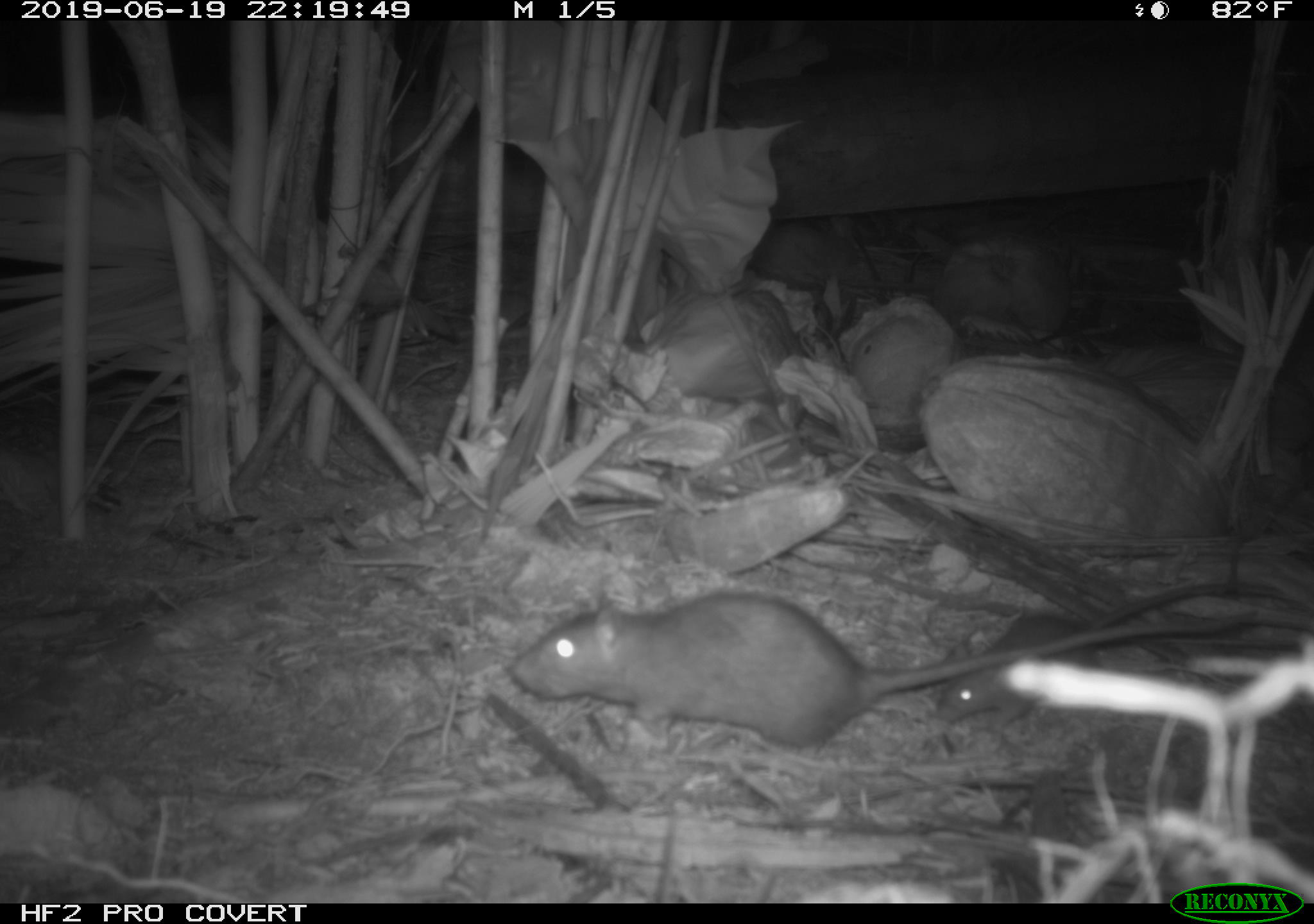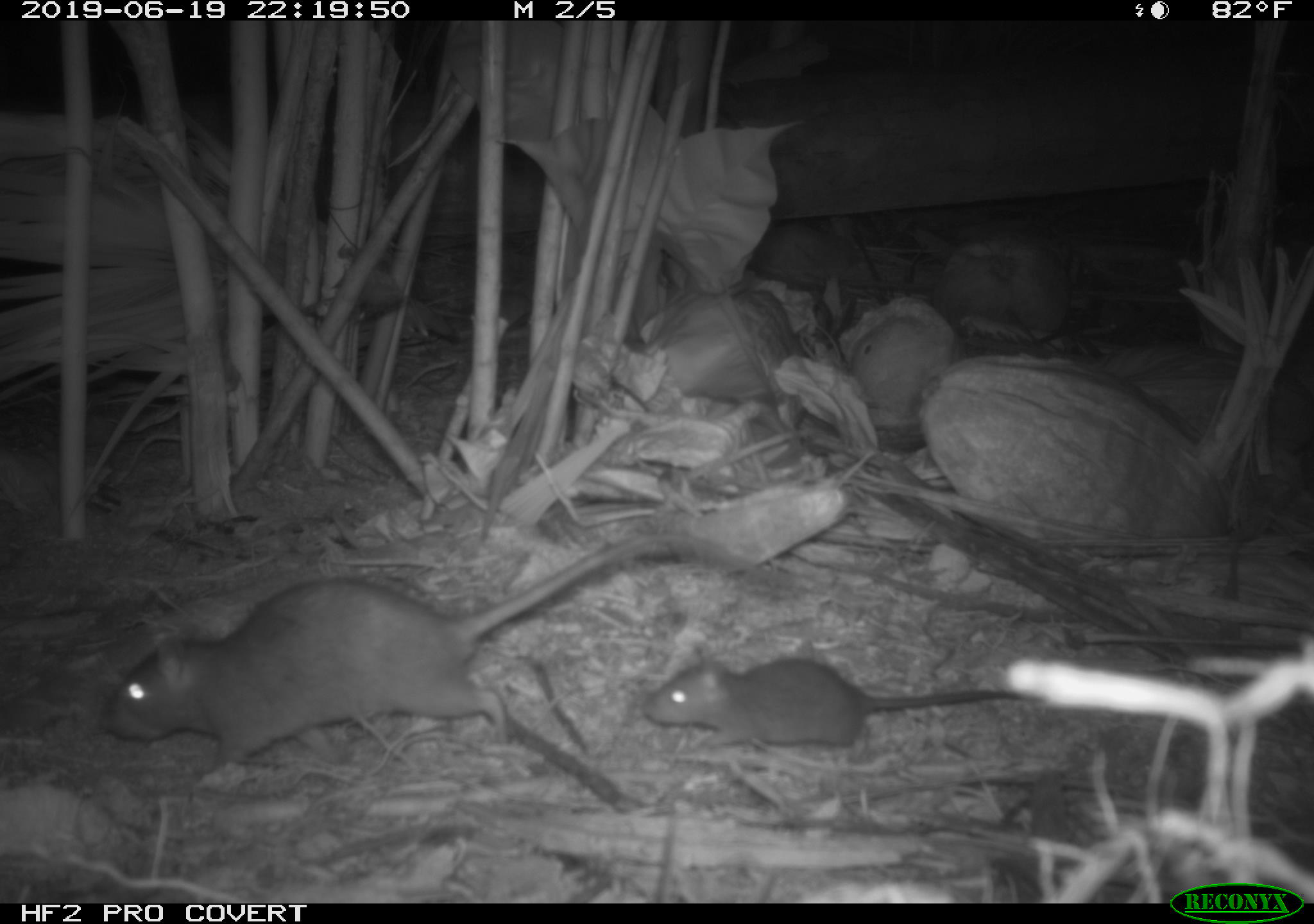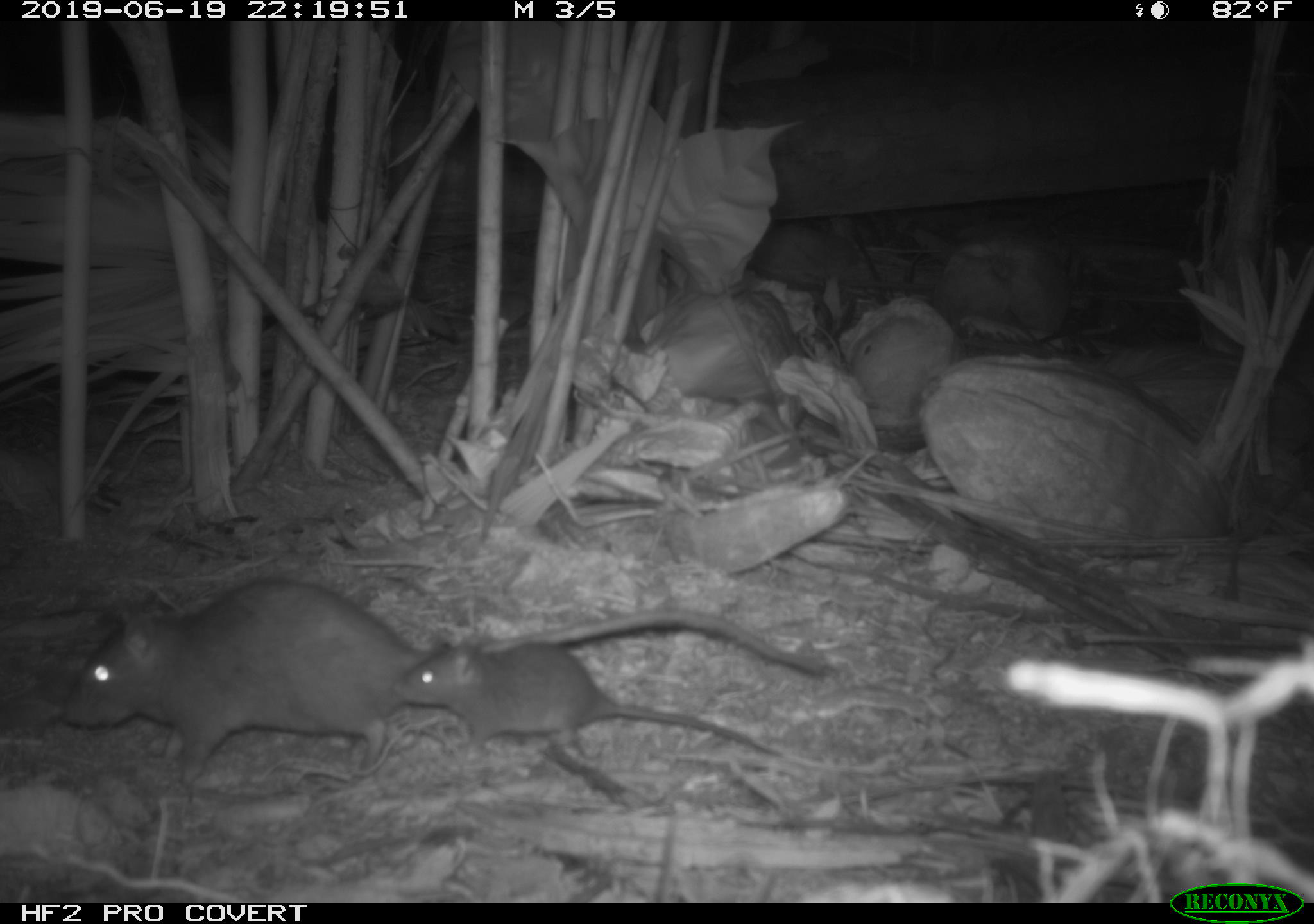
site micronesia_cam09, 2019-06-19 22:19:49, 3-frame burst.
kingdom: Animalia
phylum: Chordata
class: Mammalia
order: Rodentia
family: Muridae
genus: Rattus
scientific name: Rattus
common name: rat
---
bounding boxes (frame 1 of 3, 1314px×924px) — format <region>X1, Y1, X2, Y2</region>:
rat: <region>502, 574, 1263, 753</region>; <region>934, 569, 1284, 736</region>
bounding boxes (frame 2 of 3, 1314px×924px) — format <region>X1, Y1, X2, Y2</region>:
rat: <region>105, 521, 772, 782</region>; <region>638, 651, 1049, 757</region>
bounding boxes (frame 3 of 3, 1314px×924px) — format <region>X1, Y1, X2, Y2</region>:
rat: <region>55, 571, 831, 778</region>; <region>387, 632, 794, 784</region>